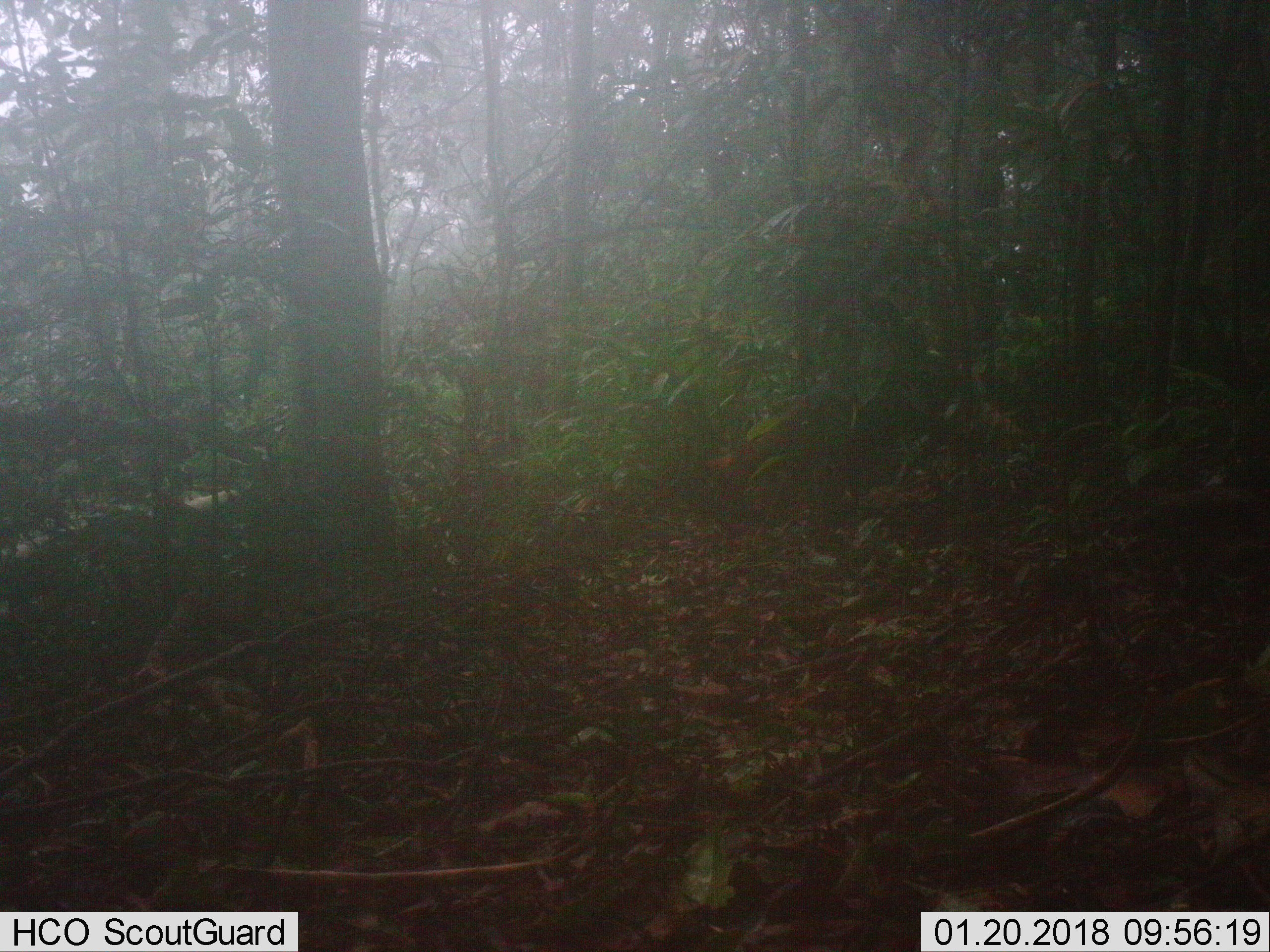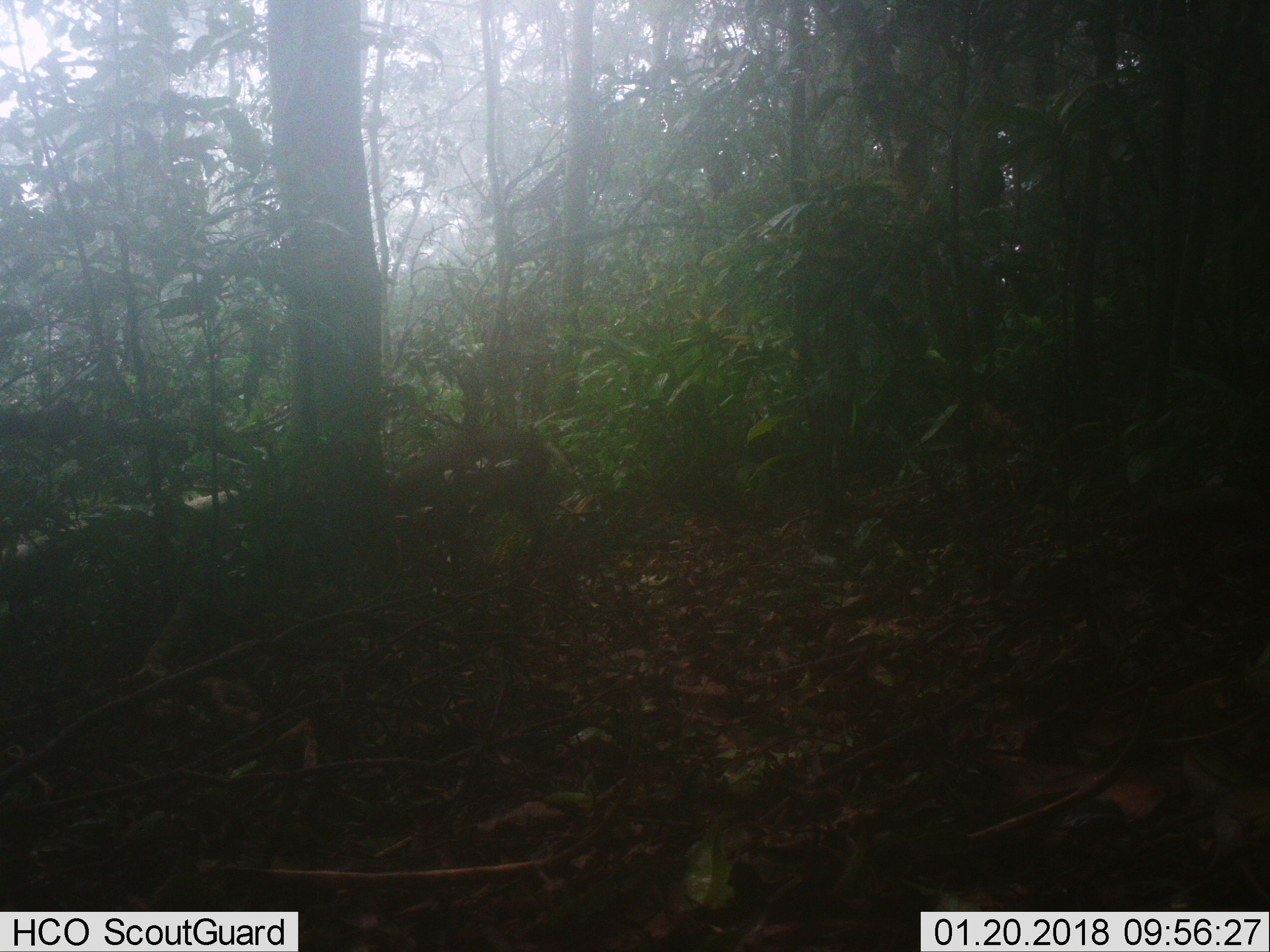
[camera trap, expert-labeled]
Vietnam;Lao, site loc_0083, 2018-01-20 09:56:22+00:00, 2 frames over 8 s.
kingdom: Animalia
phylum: Chordata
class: Mammalia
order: Artiodactyla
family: Cervidae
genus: Muntiacus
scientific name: Muntiacus rooseveltorum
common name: roosevelt's muntjac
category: roosevelts muntjac group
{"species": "roosevelts muntjac group (roosevelt's muntjac) (Muntiacus rooseveltorum)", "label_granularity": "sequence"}